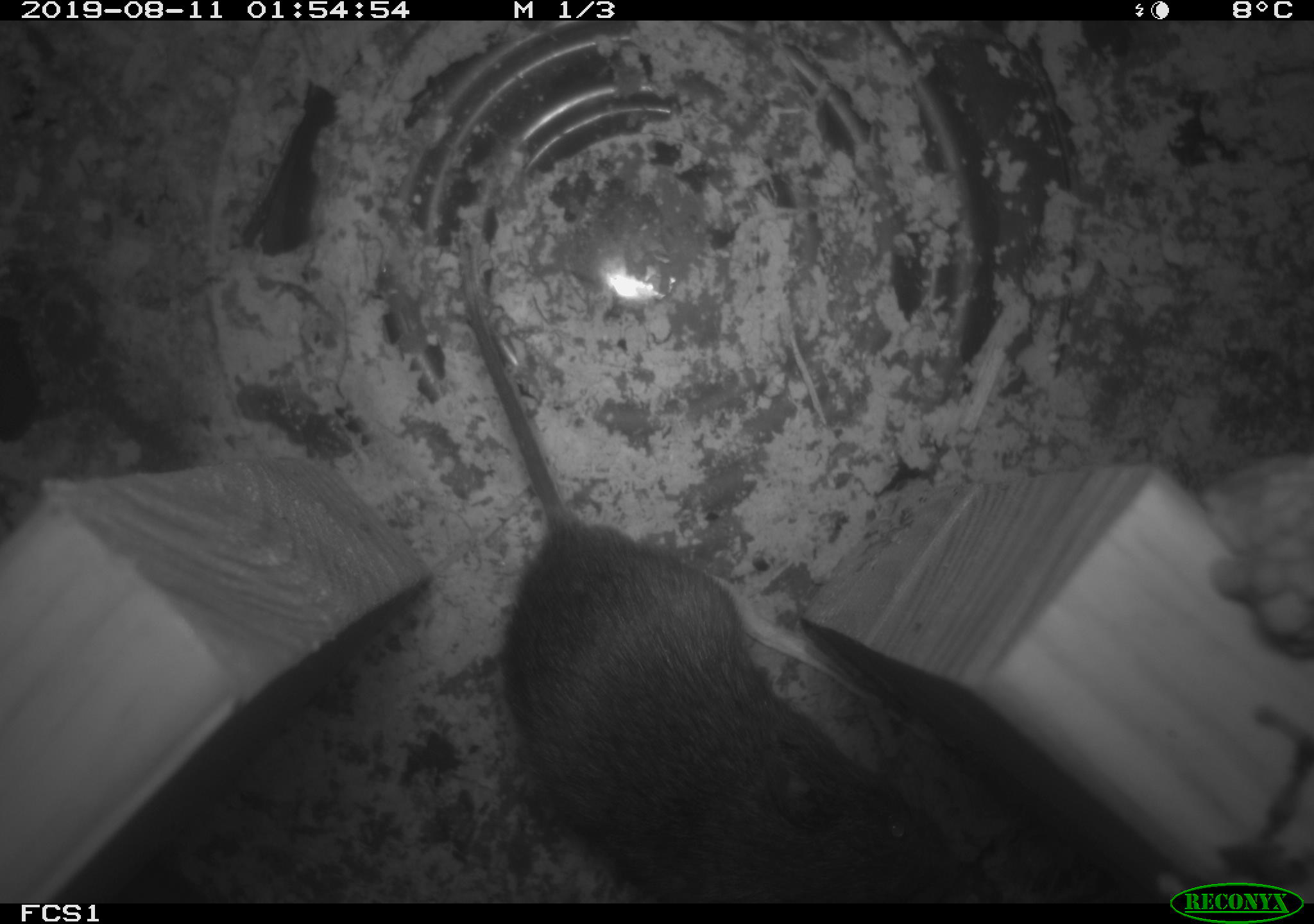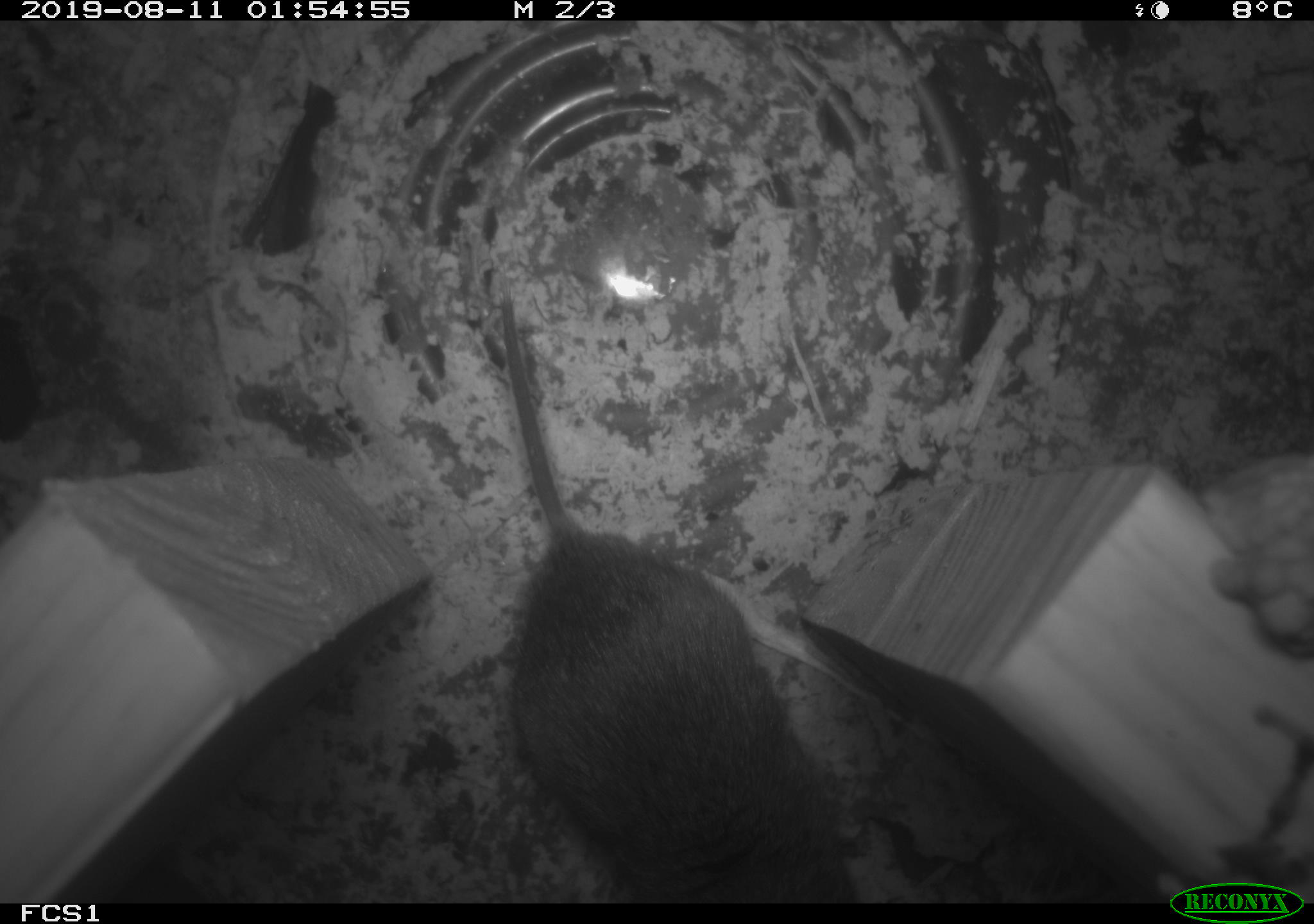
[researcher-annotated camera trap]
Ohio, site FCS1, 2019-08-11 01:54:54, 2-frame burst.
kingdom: Animalia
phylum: Chordata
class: Mammalia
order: Rodentia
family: Cricetidae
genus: Microtus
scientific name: Microtus pennsylvanicus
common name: meadow vole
Meadow vole (Microtus pennsylvanicus).